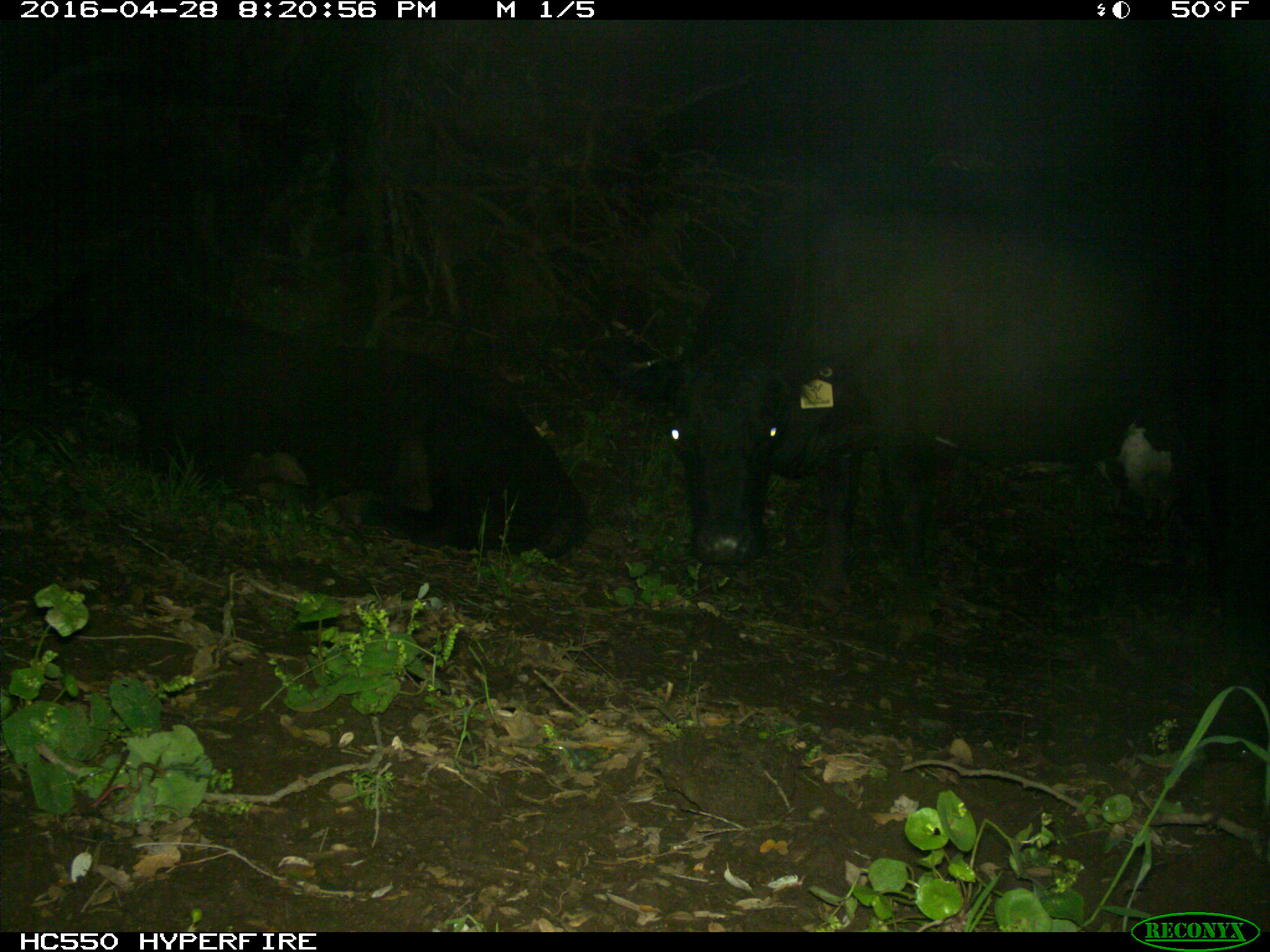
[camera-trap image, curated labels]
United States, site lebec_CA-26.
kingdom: Animalia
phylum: Chordata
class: Mammalia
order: Artiodactyla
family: Bovidae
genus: Bos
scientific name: Bos taurus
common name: domestic cow